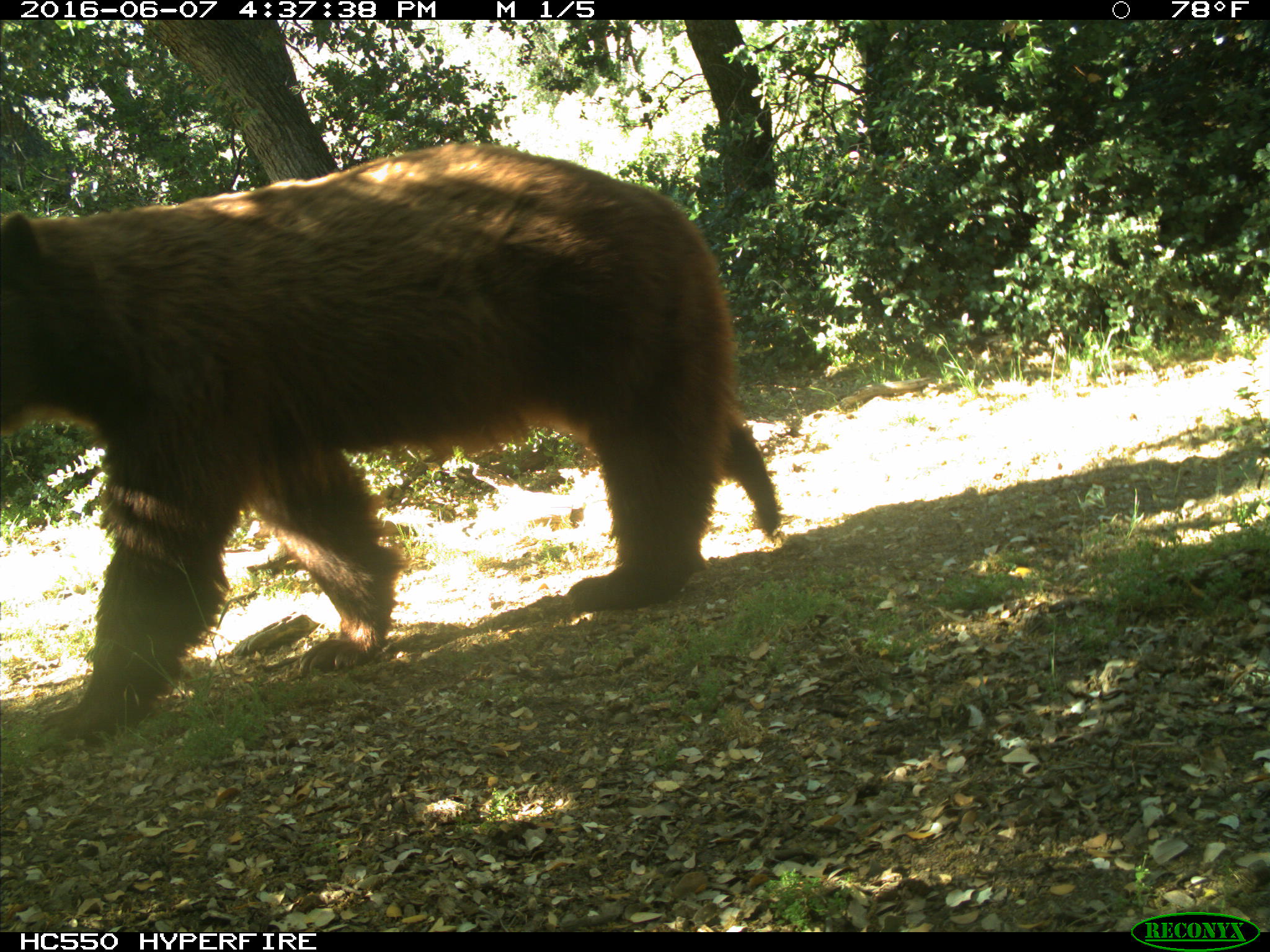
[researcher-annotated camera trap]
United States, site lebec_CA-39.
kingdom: Animalia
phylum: Chordata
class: Mammalia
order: Carnivora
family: Ursidae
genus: Ursus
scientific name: Ursus americanus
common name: american black bear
Ursus americanus (american black bear).